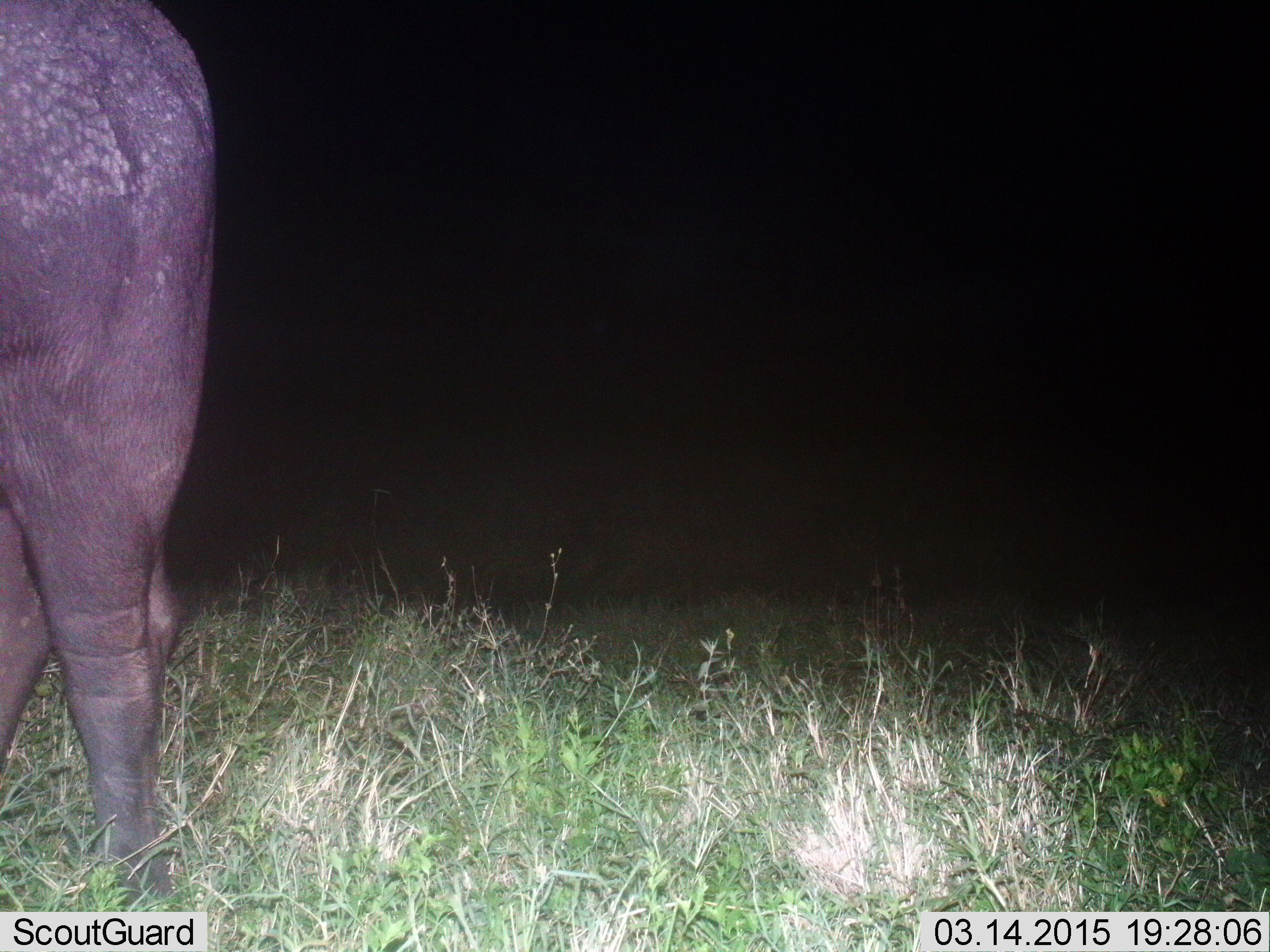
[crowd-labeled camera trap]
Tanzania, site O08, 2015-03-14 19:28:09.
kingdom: Animalia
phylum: Chordata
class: Mammalia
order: Artiodactyla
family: Bovidae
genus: Syncerus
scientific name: Syncerus caffer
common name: cape buffalo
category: buffalo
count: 1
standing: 100%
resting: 0%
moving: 0%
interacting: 0%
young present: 0%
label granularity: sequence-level